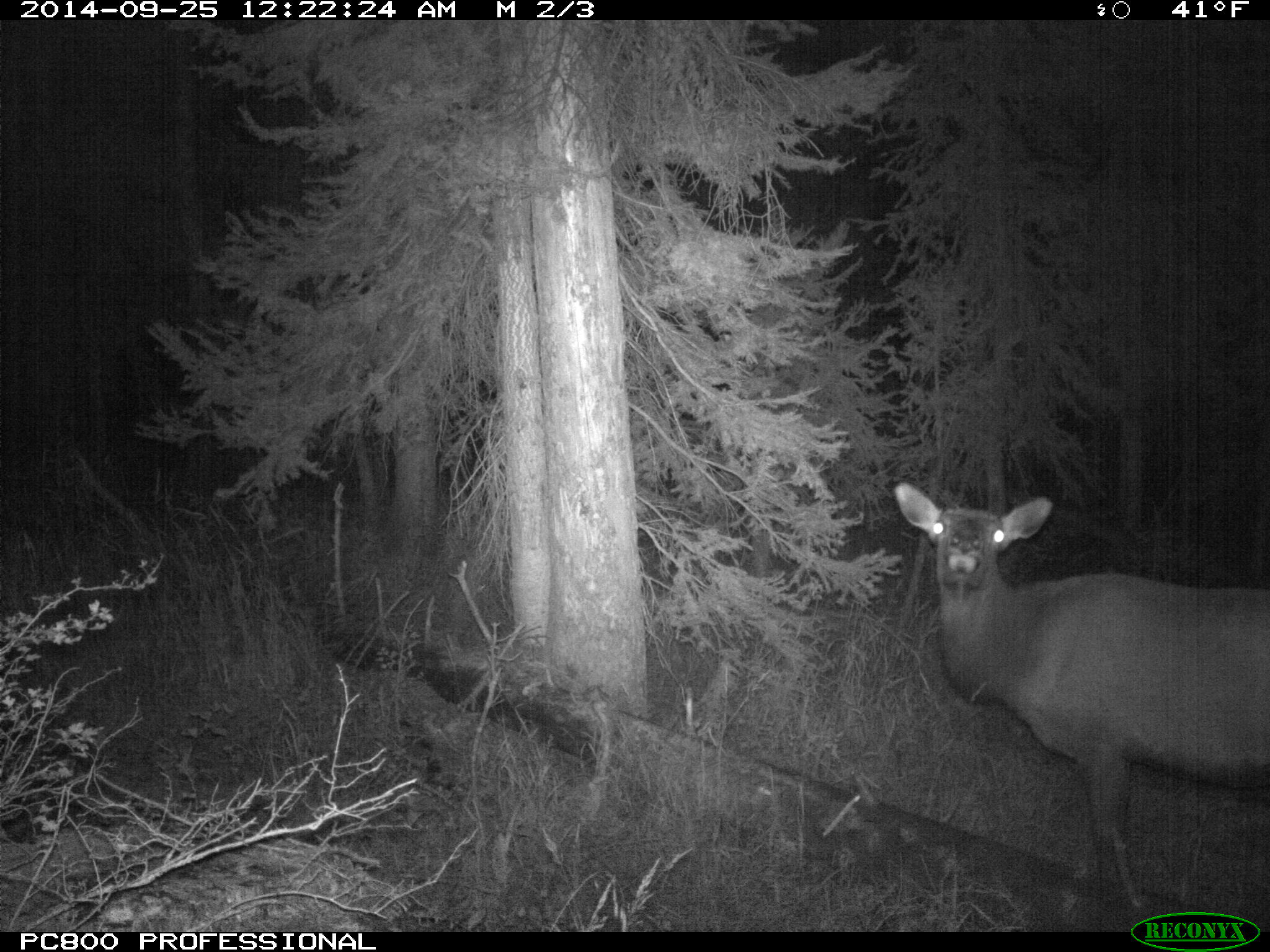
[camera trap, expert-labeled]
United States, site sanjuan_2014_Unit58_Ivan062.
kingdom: Animalia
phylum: Chordata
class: Mammalia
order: Artiodactyla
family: Cervidae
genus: Cervus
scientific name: Cervus elaphus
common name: red deer